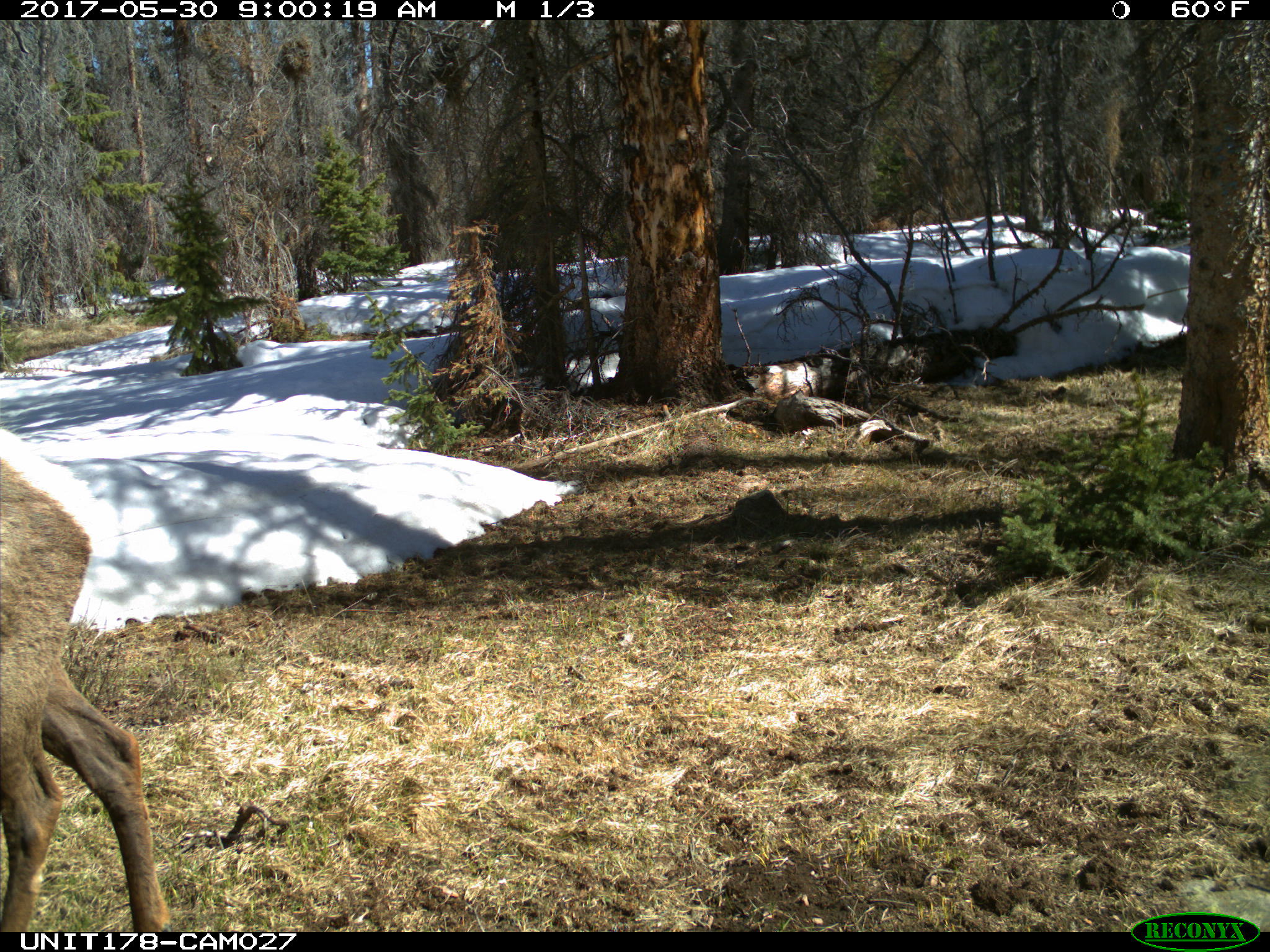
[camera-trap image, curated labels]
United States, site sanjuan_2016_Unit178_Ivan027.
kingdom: Animalia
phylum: Chordata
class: Mammalia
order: Artiodactyla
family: Cervidae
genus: Cervus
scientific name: Cervus elaphus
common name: red deer